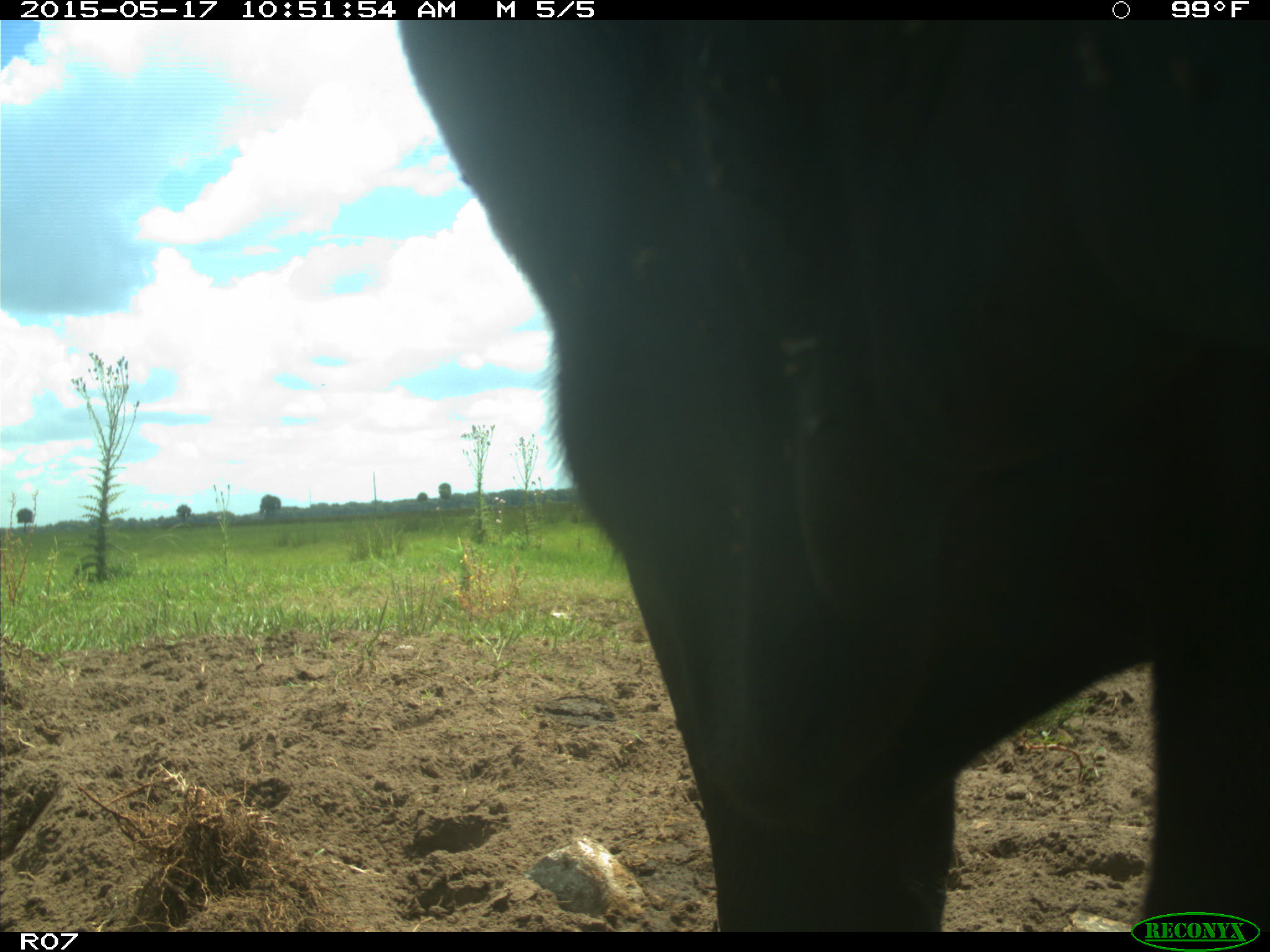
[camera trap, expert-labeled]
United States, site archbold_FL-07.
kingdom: Animalia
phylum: Chordata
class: Mammalia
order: Artiodactyla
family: Bovidae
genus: Bos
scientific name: Bos taurus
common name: domestic cow